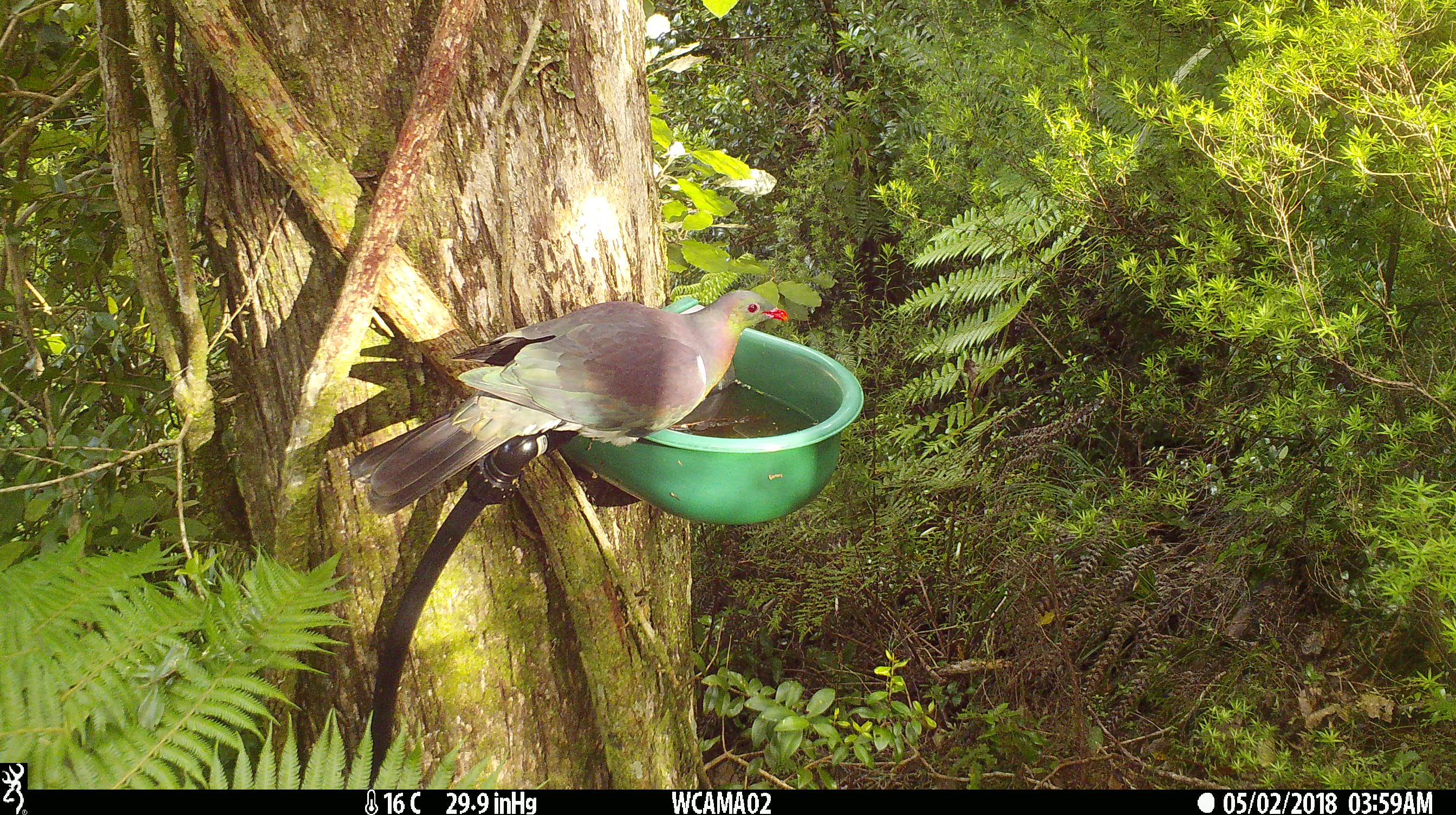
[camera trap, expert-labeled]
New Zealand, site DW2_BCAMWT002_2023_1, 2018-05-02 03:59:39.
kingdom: Animalia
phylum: Chordata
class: Aves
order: Columbiformes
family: Columbidae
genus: Hemiphaga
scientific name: Hemiphaga novaeseelandiae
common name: new zealand pigeon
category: kereru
Kereru (new zealand pigeon) (Hemiphaga novaeseelandiae).